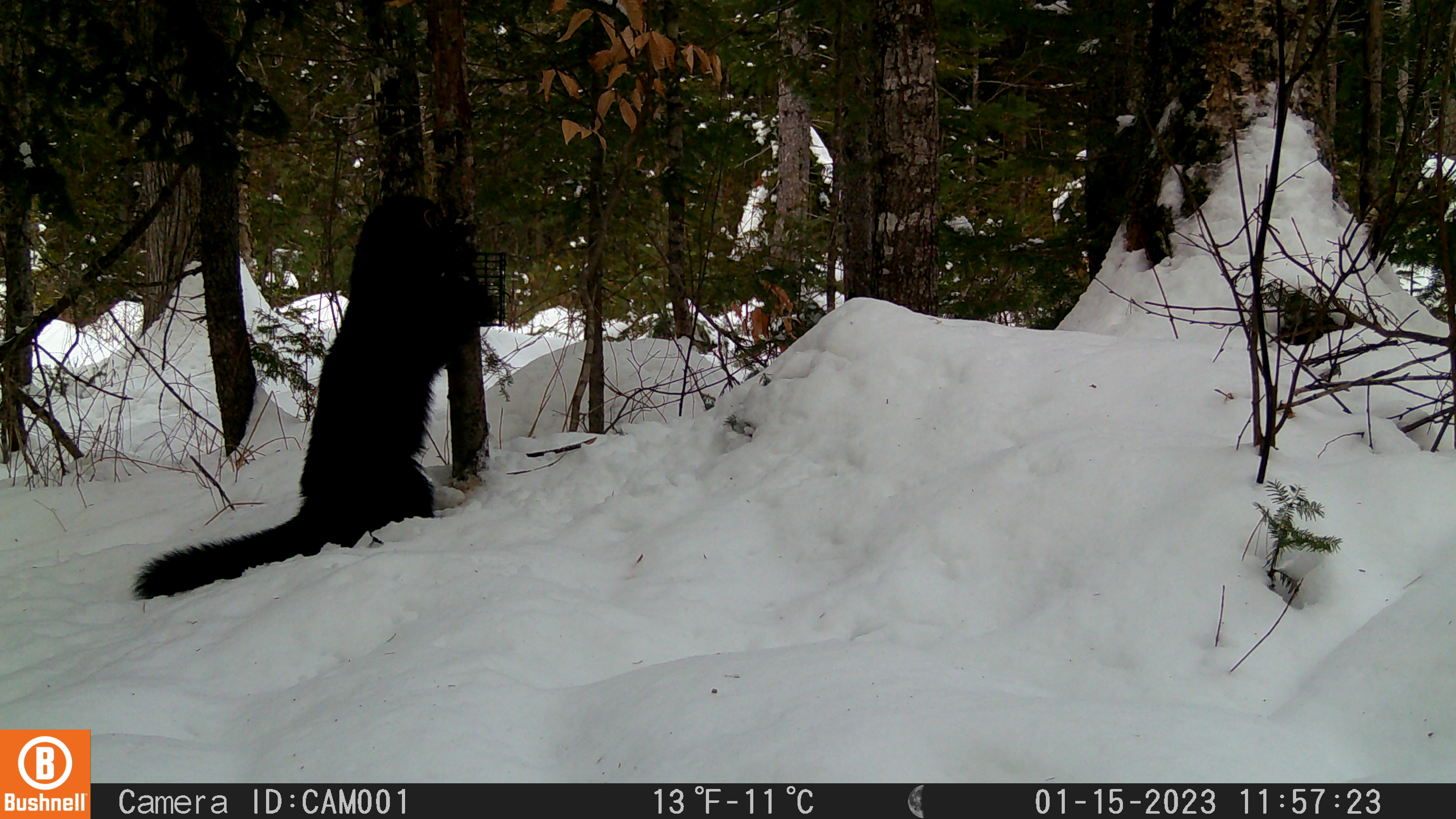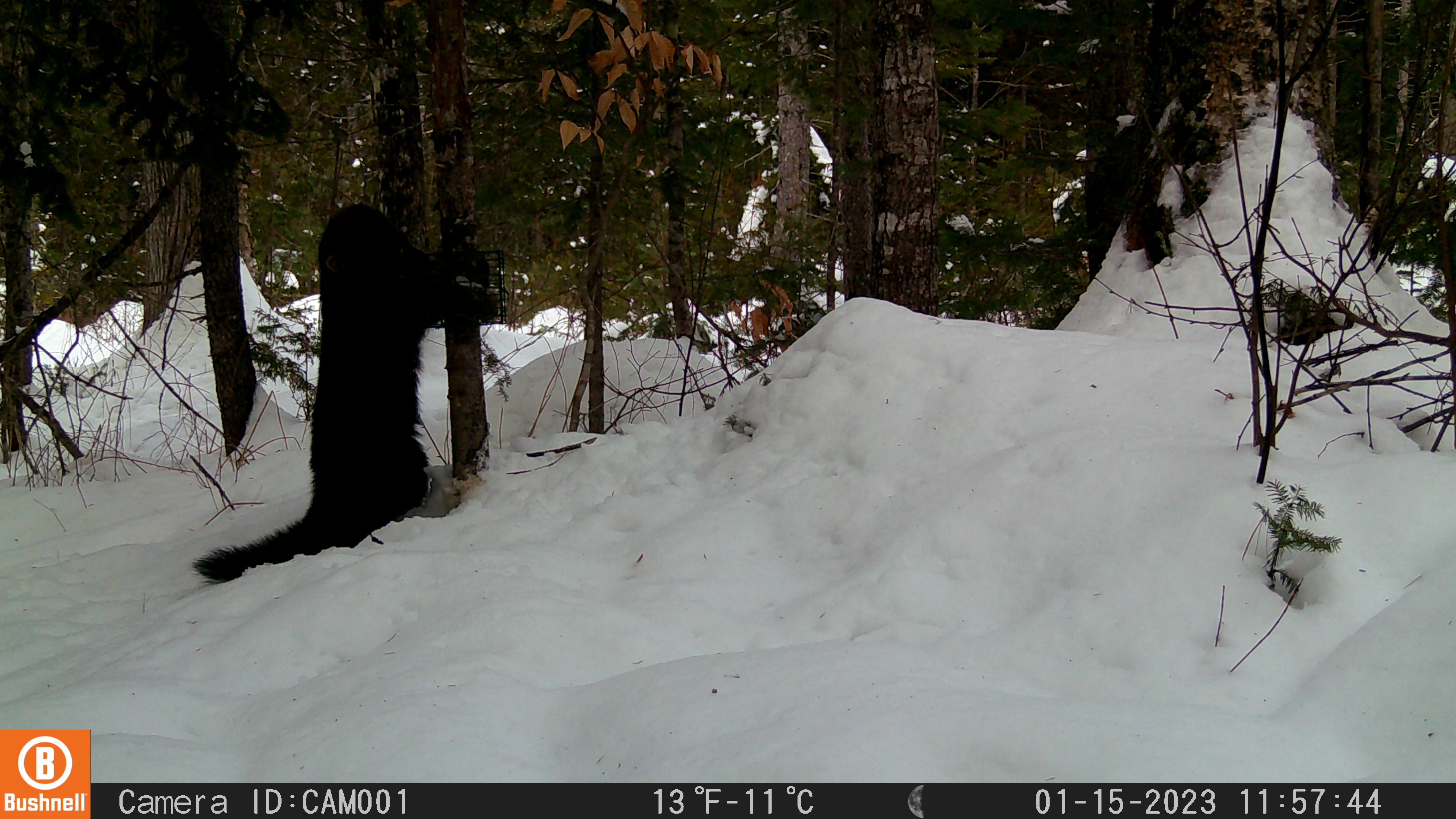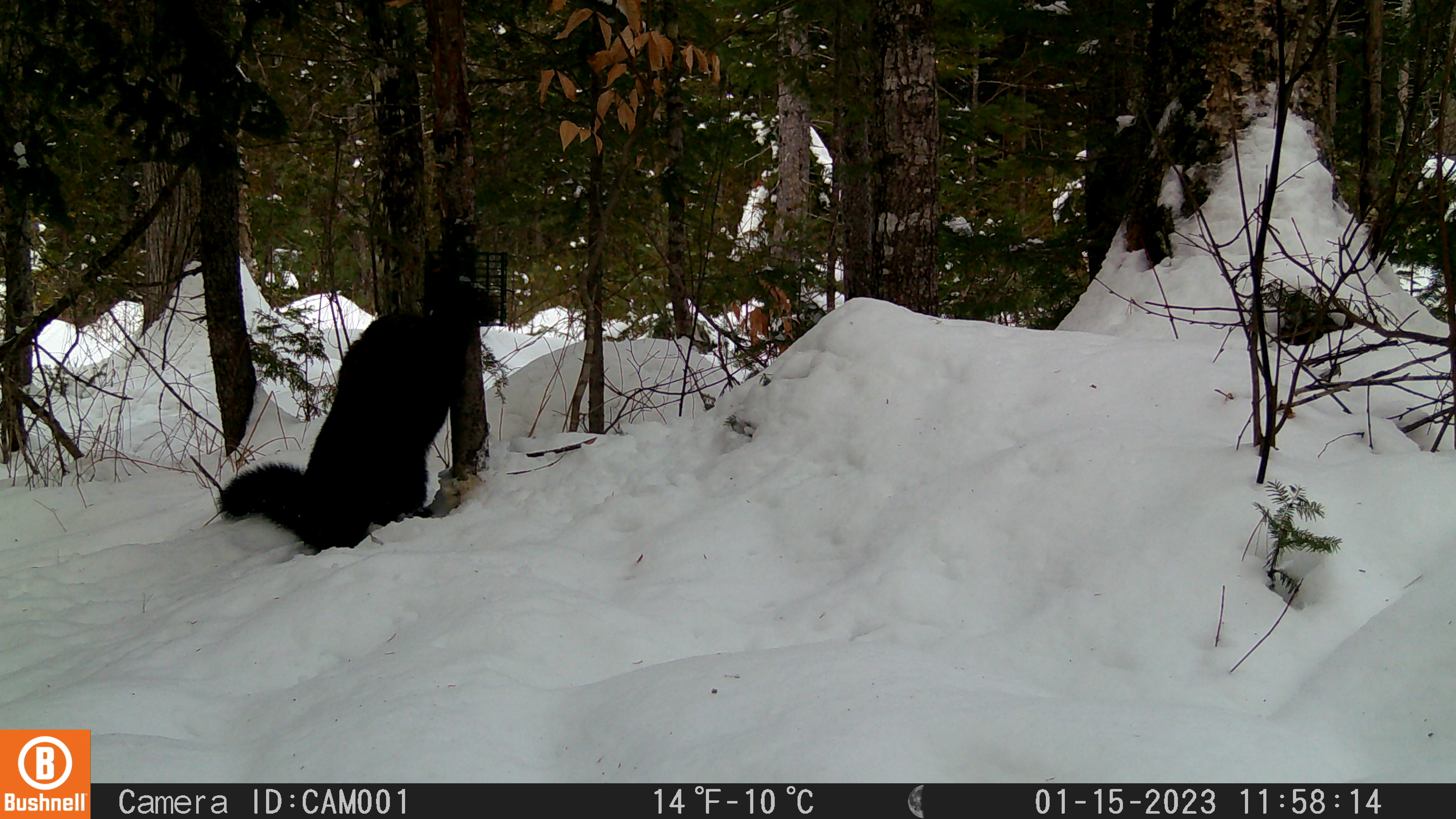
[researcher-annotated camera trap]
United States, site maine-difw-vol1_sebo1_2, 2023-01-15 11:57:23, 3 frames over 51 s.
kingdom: Animalia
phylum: Chordata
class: Mammalia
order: Carnivora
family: Mustelidae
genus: Pekania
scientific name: Pekania pennanti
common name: fisher